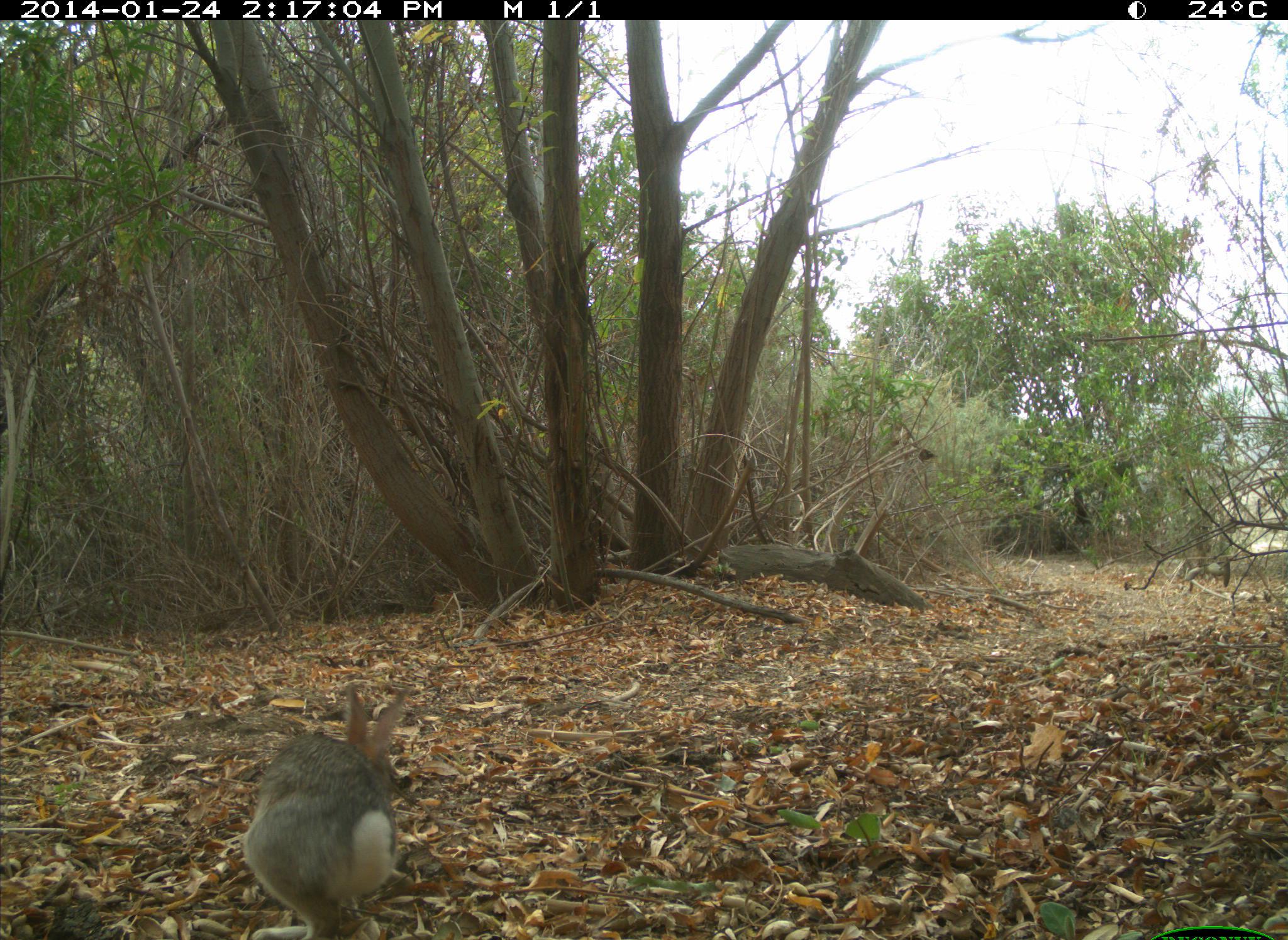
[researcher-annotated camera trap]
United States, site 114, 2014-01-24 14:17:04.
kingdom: Animalia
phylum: Chordata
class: Mammalia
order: Lagomorpha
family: Leporidae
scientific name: Leporidae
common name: rabbits and hares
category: rabbit